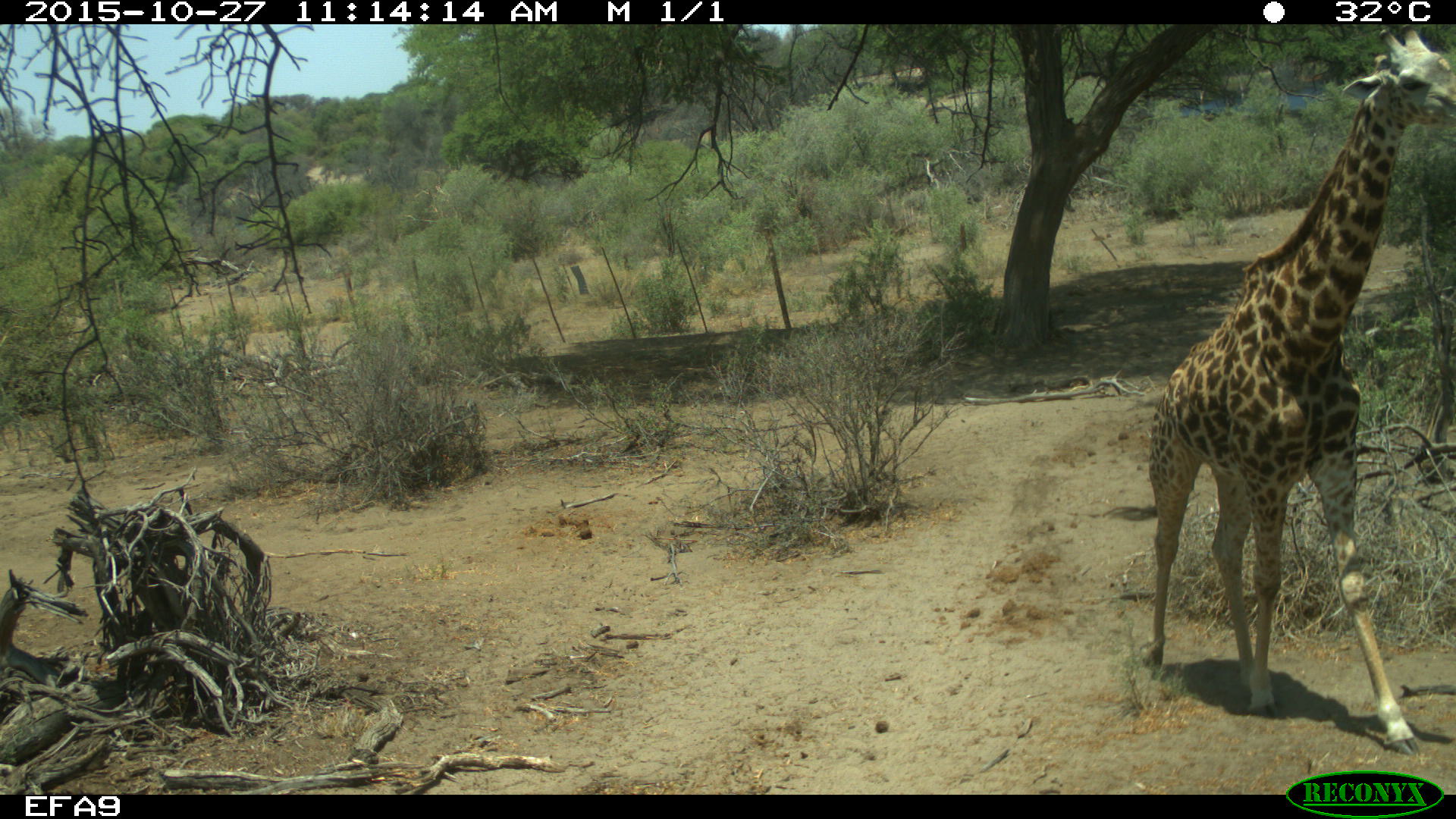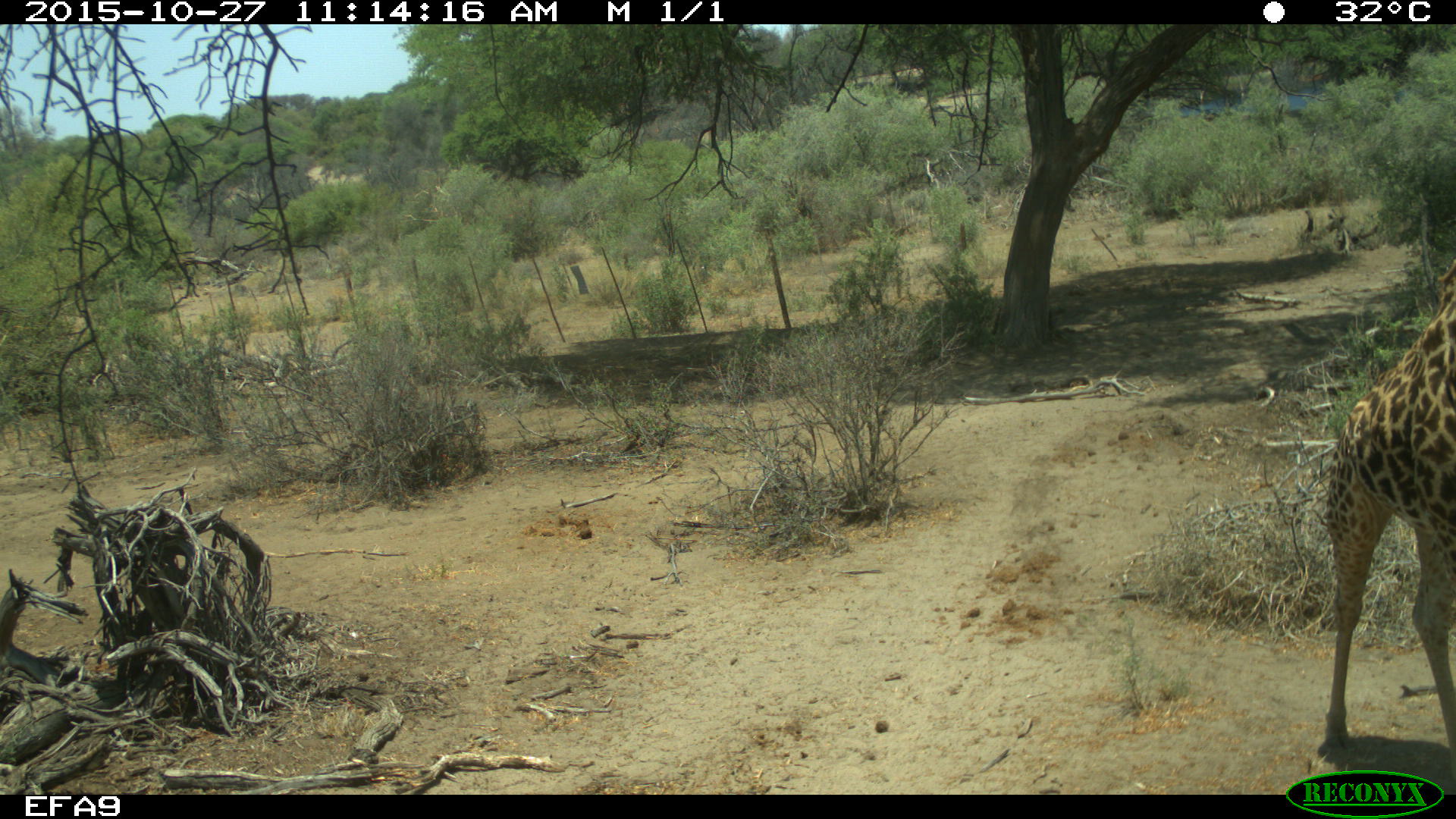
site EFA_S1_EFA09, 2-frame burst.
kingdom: Animalia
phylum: Chordata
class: Mammalia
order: Artiodactyla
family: Giraffidae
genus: Giraffa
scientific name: Giraffa camelopardalis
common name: giraffe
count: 1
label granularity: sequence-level